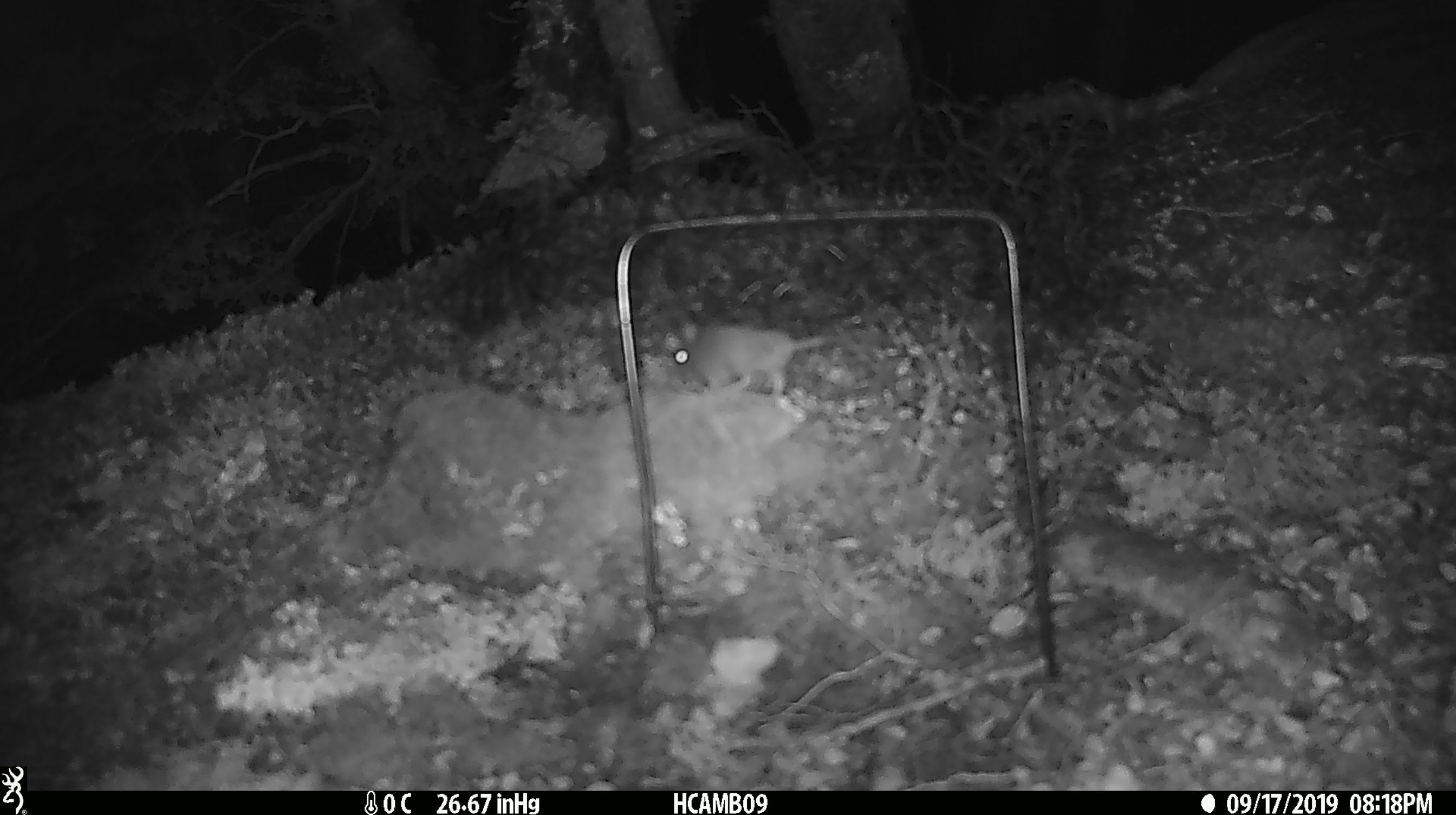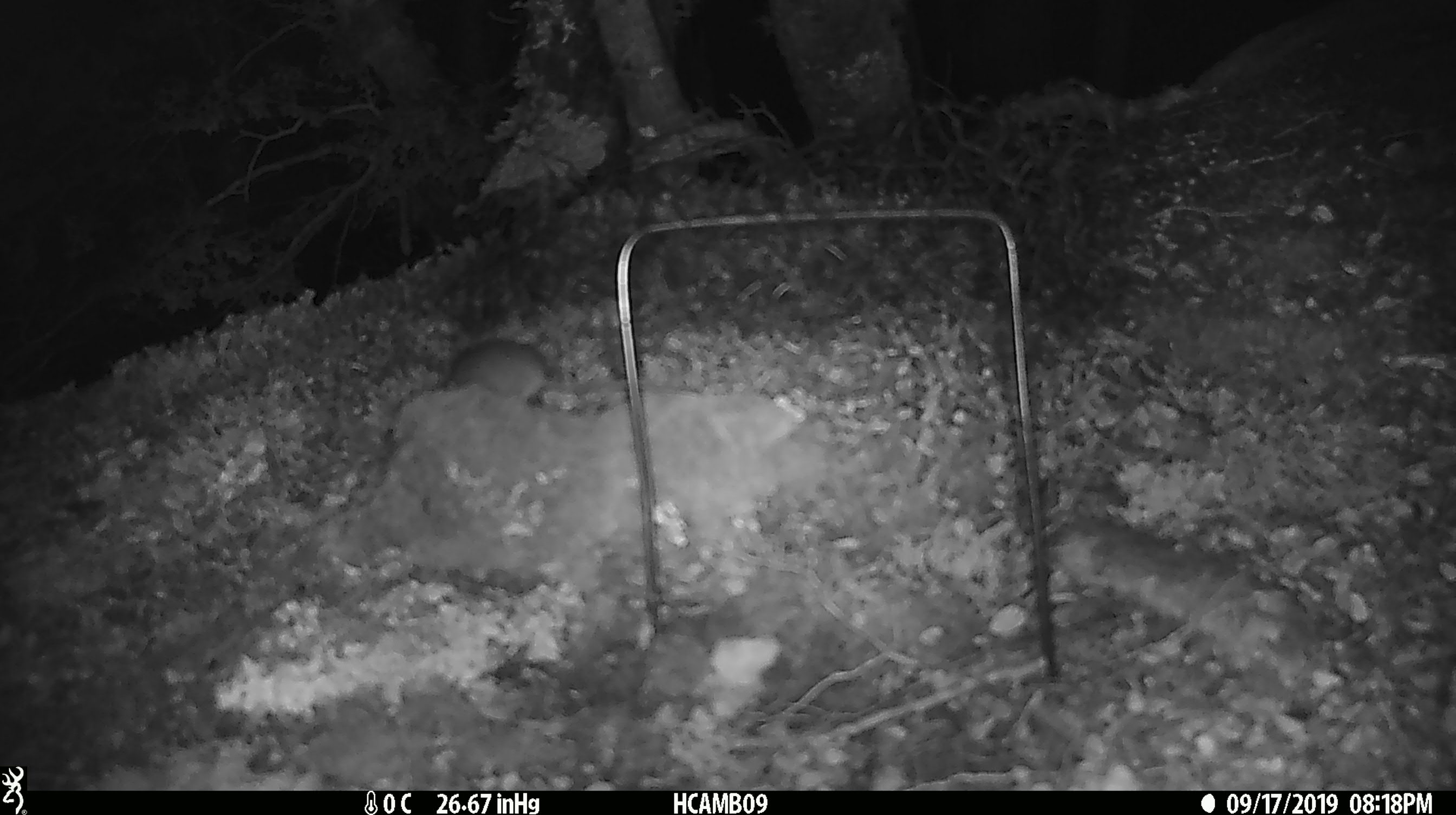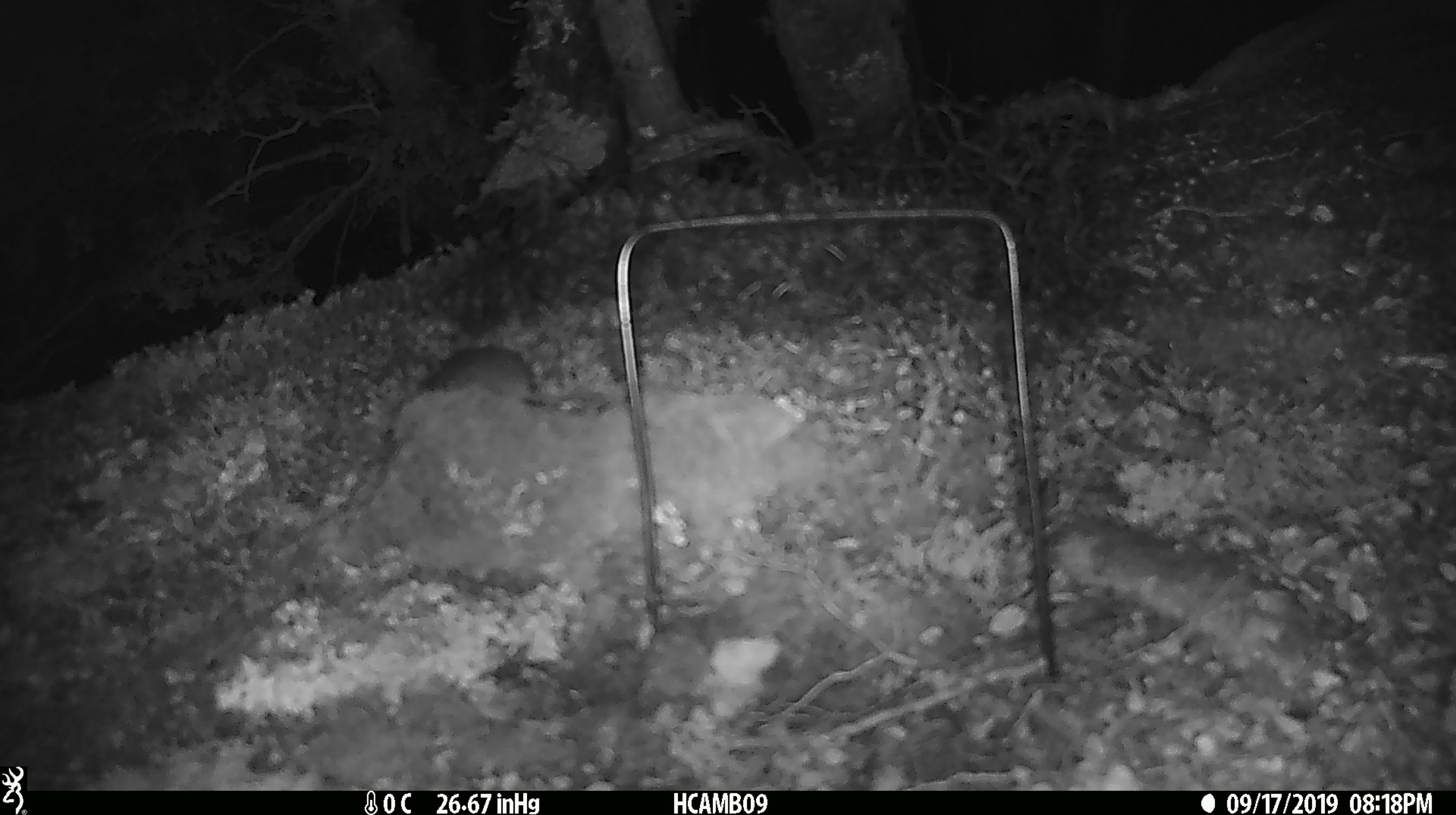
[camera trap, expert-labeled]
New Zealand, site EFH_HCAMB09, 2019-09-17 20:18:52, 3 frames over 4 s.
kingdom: Animalia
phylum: Chordata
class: Mammalia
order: Rodentia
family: Muridae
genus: Mus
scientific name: Mus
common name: mouse